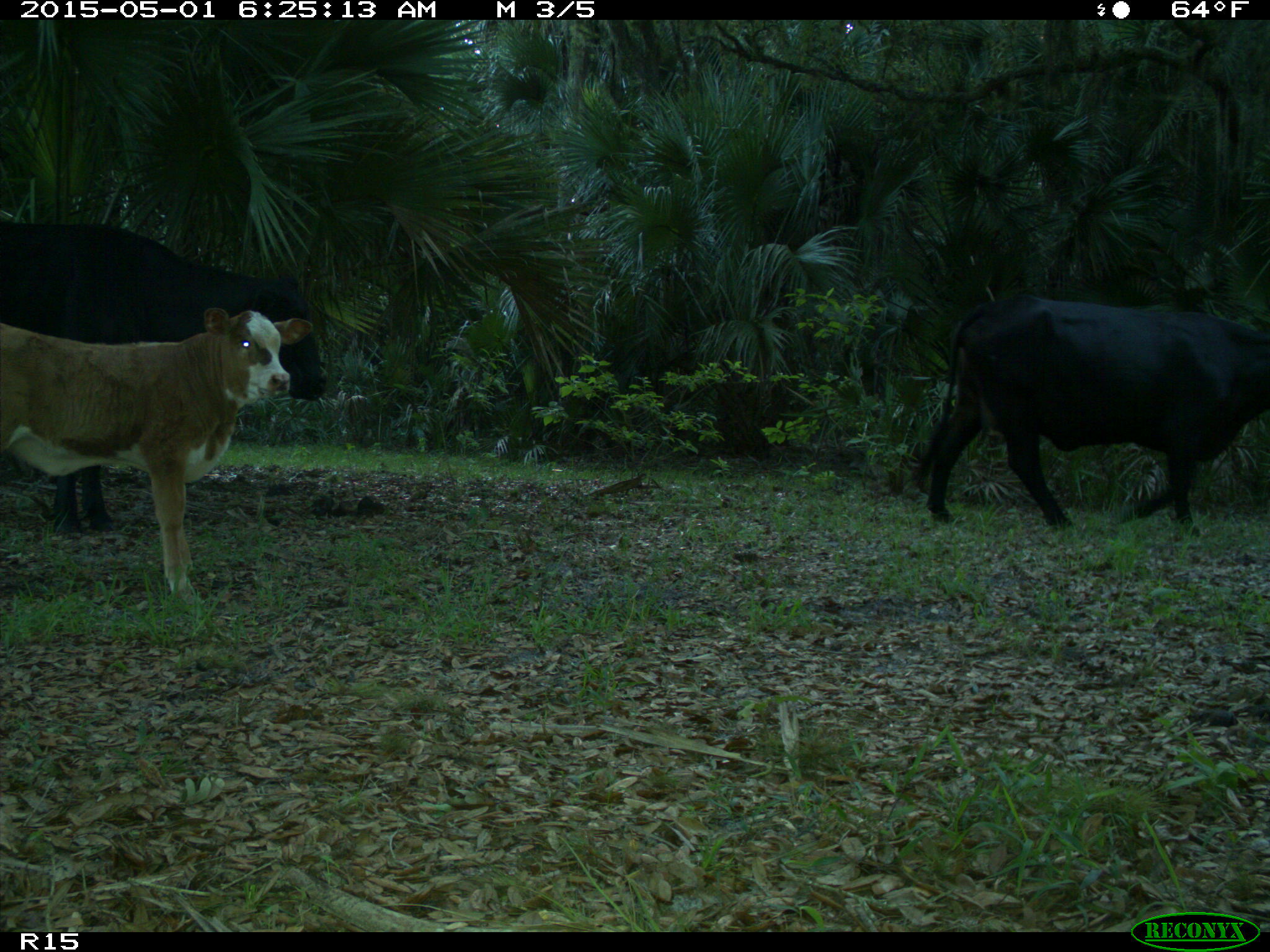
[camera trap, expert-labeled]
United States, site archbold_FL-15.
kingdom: Animalia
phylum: Chordata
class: Mammalia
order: Artiodactyla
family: Bovidae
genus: Bos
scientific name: Bos taurus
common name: domestic cow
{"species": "Bos taurus (domestic cow)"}